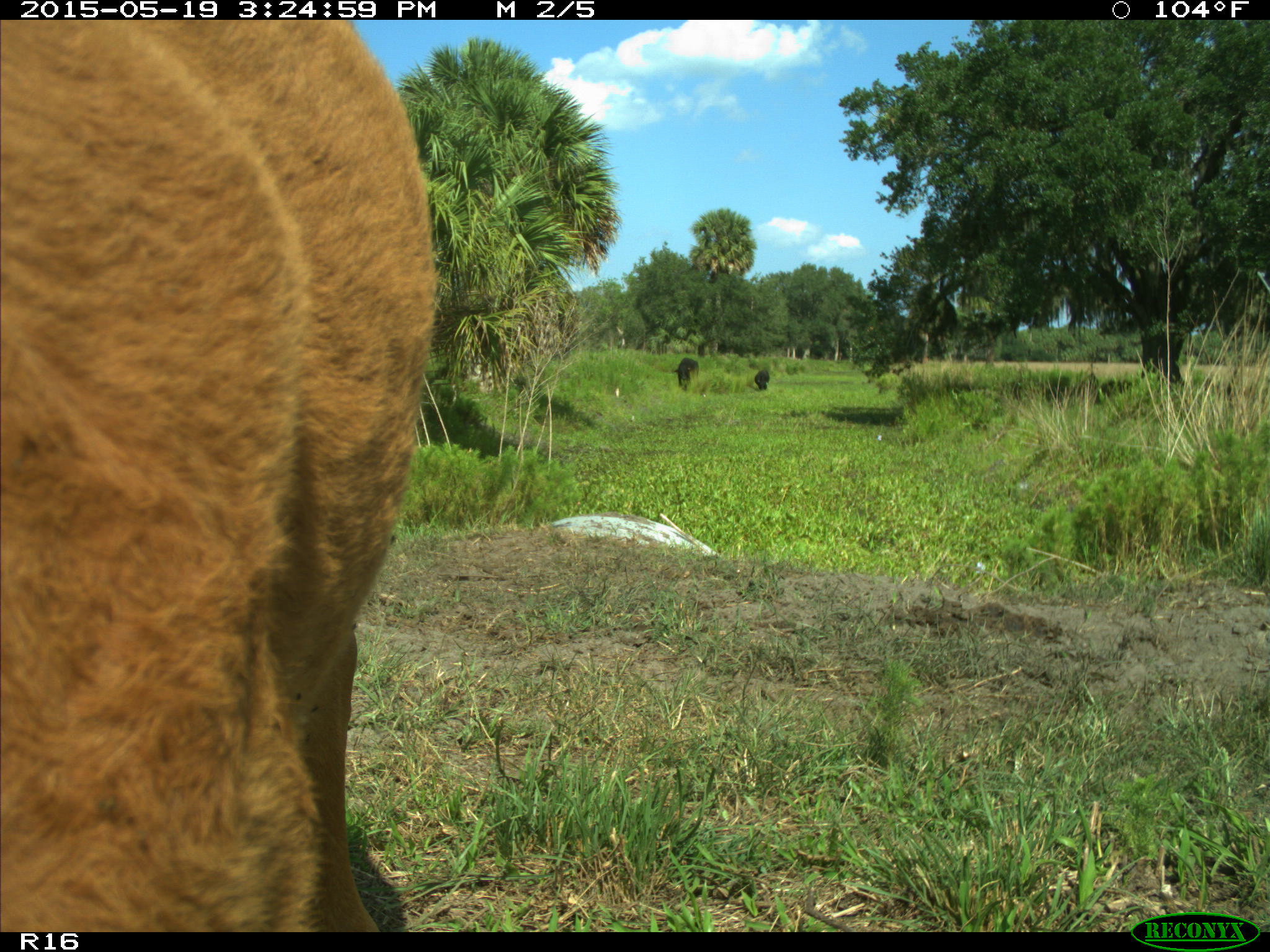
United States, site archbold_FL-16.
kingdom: Animalia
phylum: Chordata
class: Mammalia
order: Artiodactyla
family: Bovidae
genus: Bos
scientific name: Bos taurus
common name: domestic cow